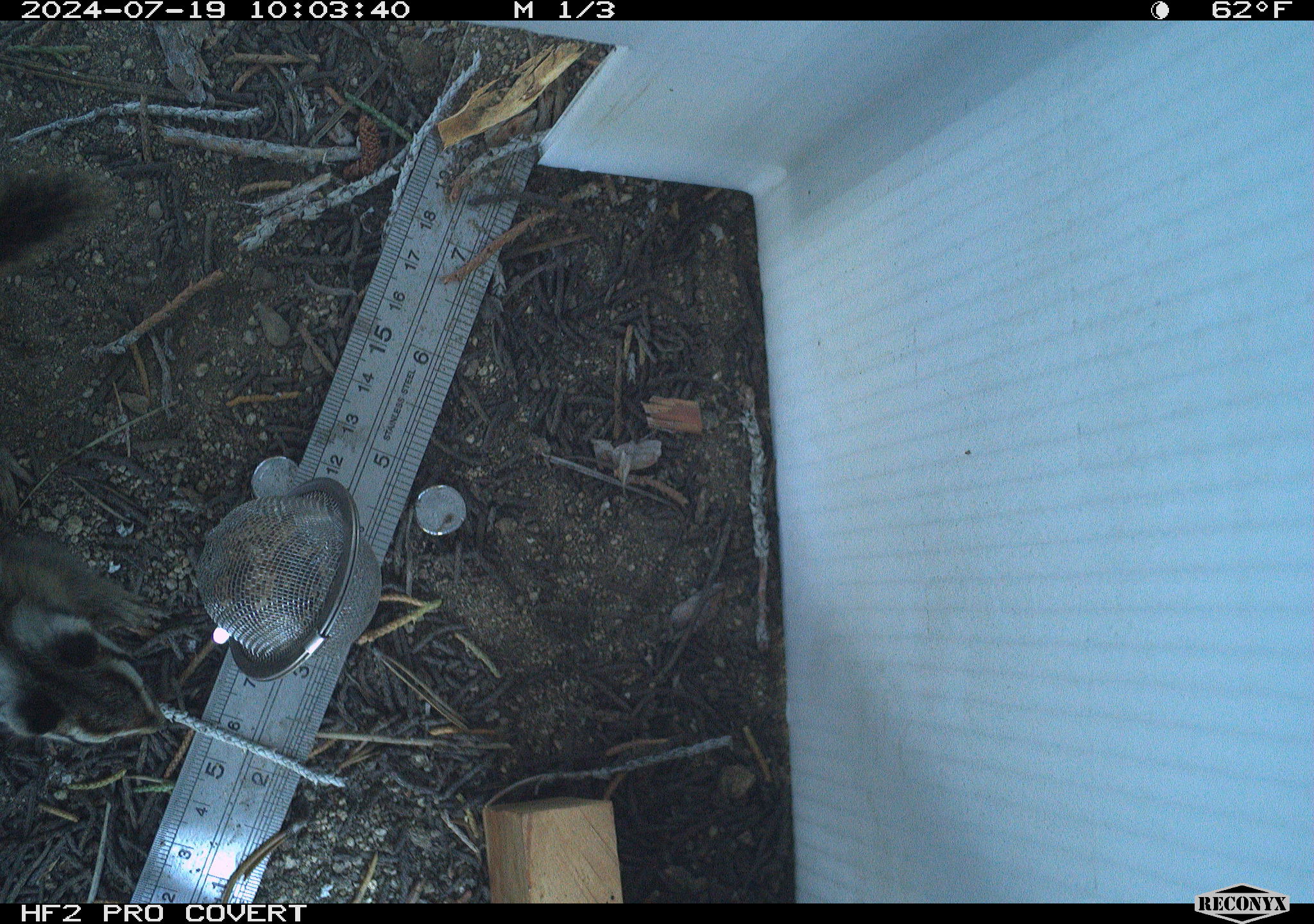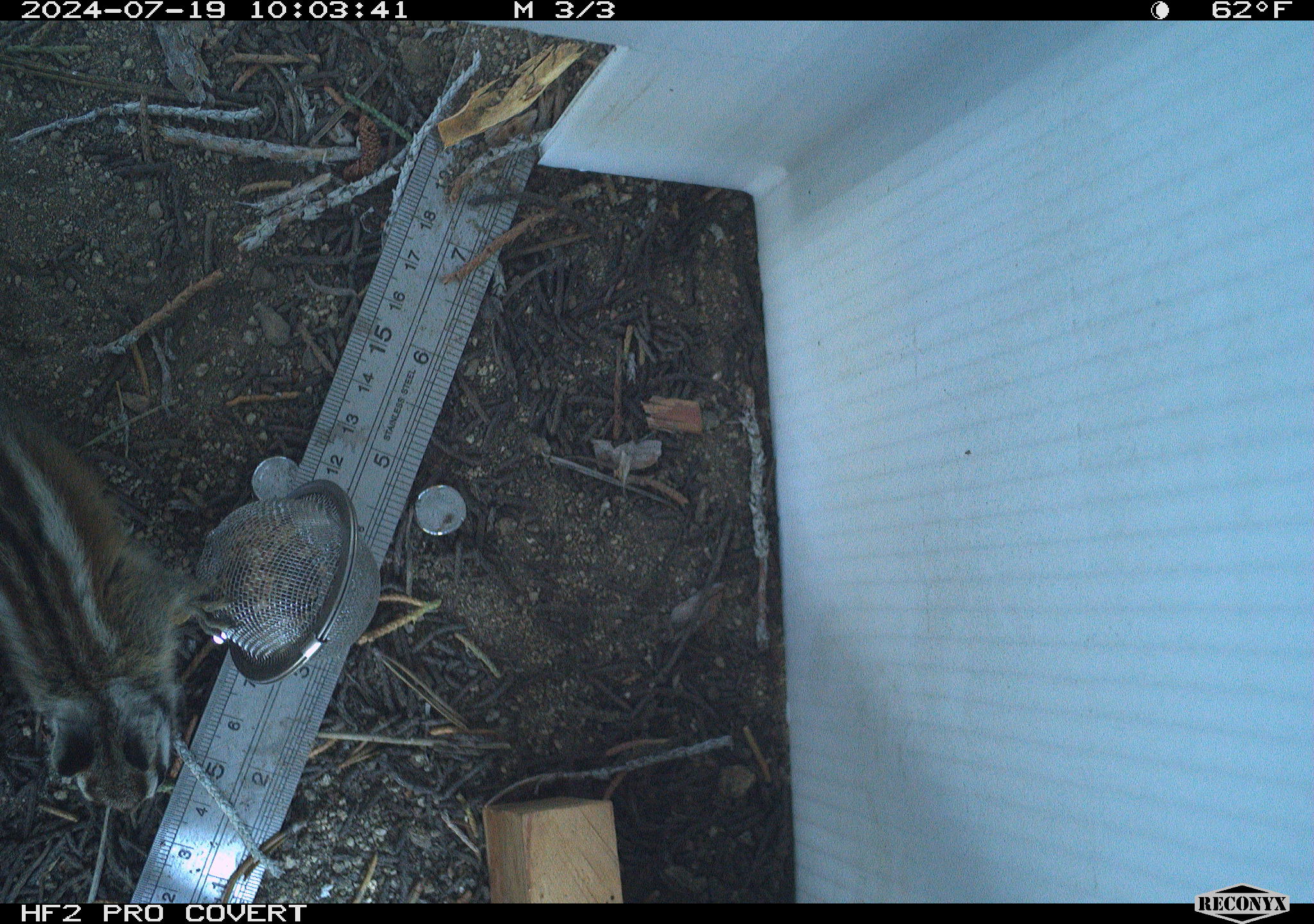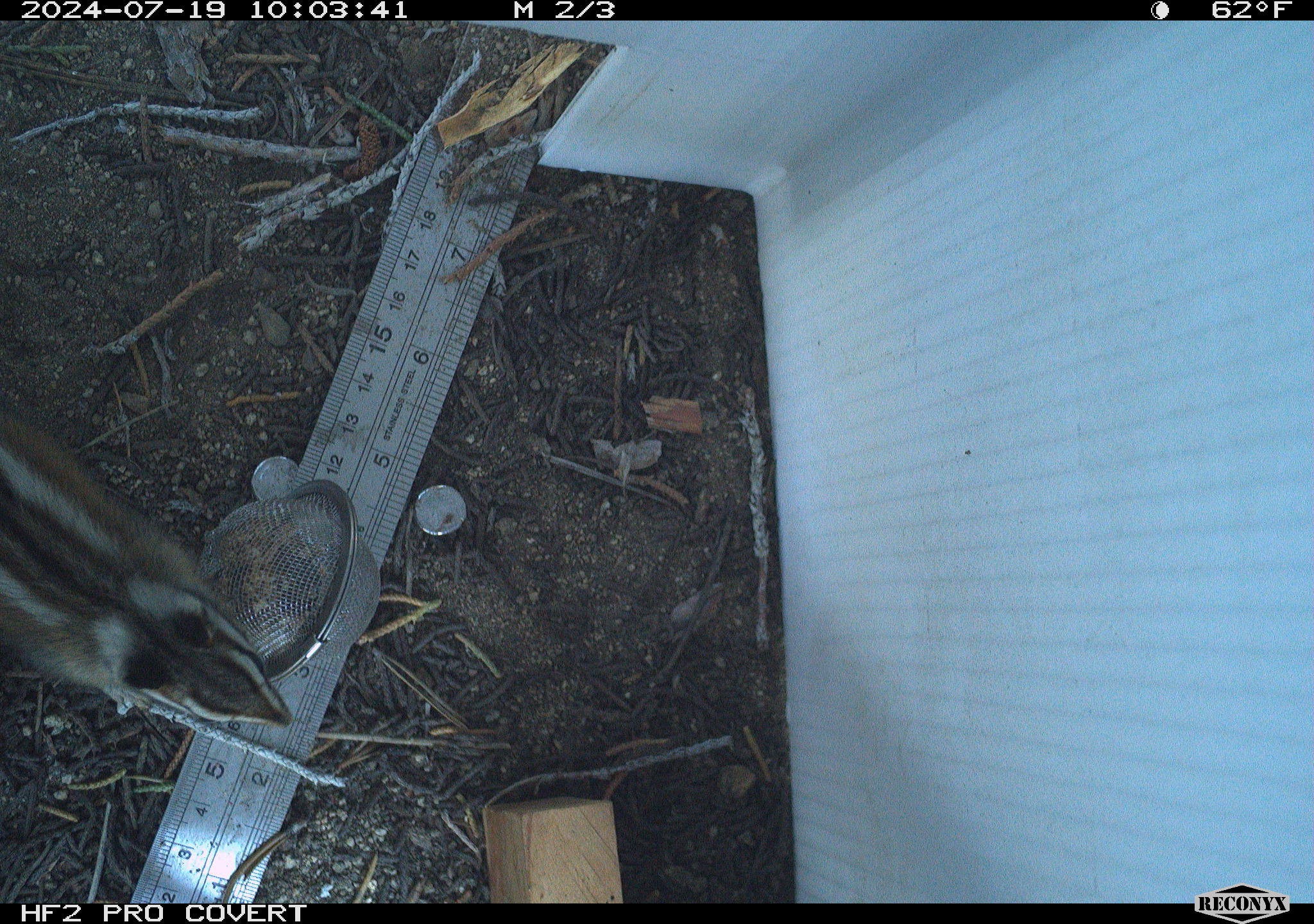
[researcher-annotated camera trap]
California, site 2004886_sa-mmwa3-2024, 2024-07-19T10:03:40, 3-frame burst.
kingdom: Animalia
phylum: Chordata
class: Mammalia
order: Rodentia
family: Sciuridae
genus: Neotamias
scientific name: Neotamias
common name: western chipmunks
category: neotamias species